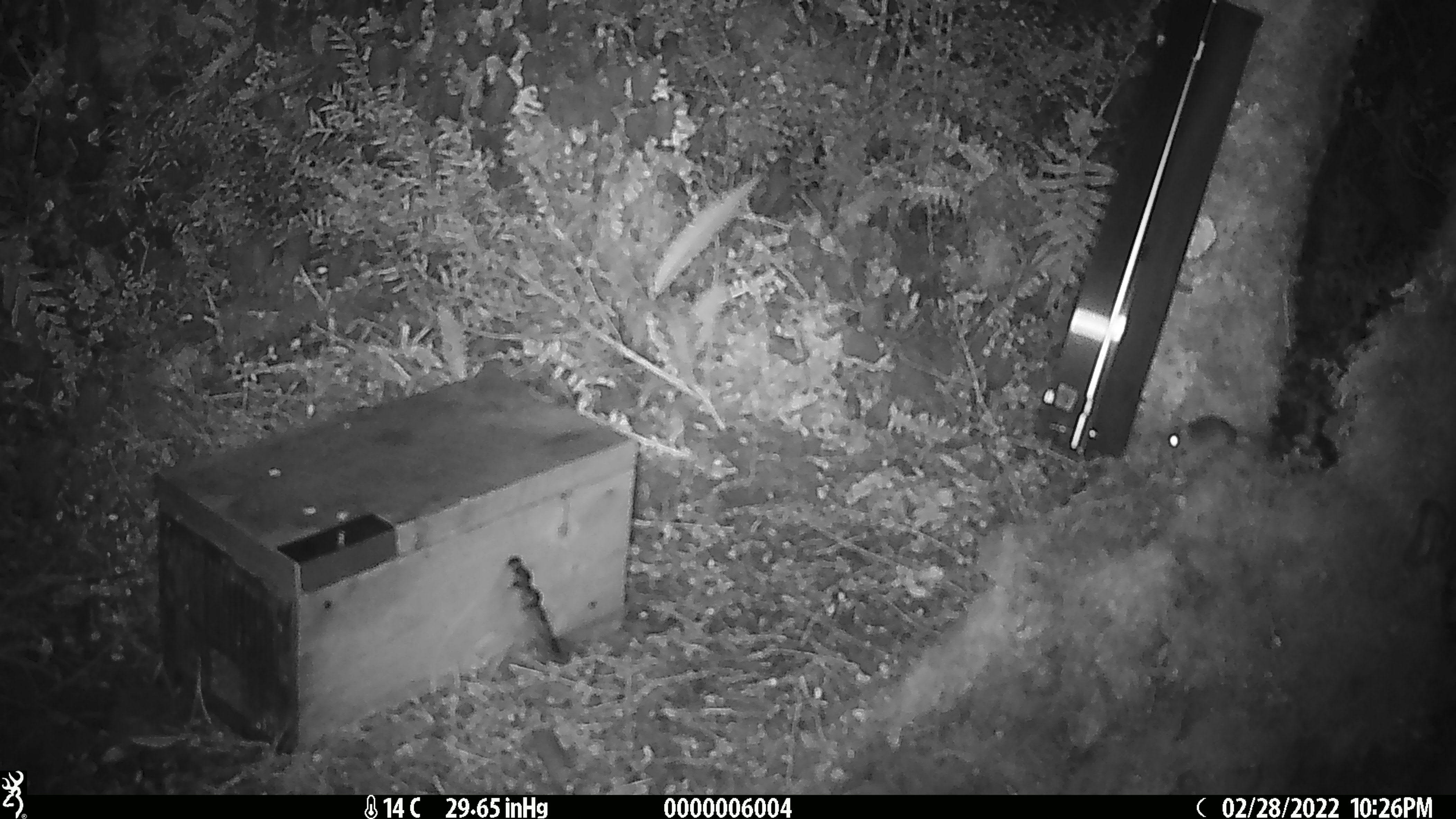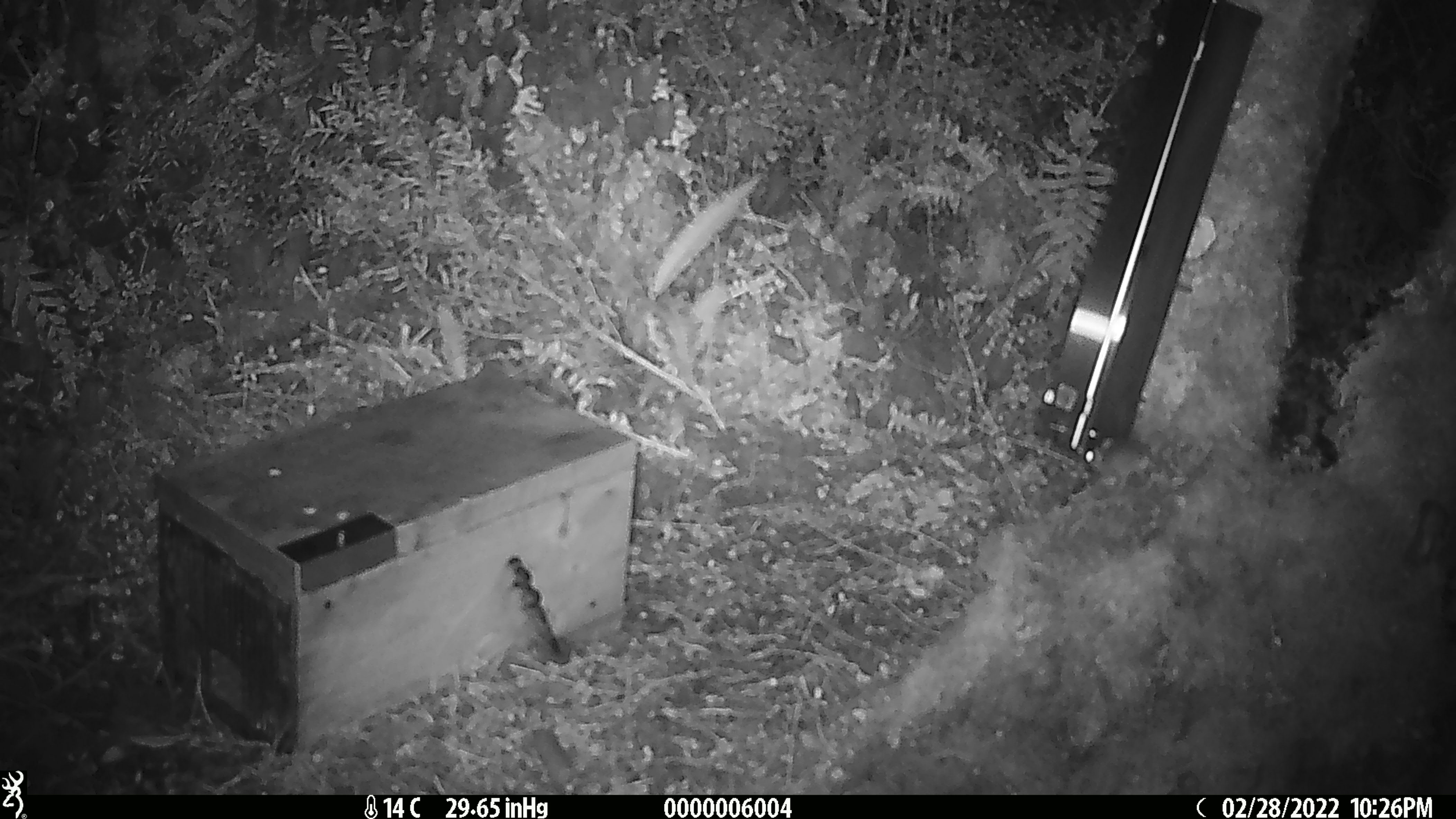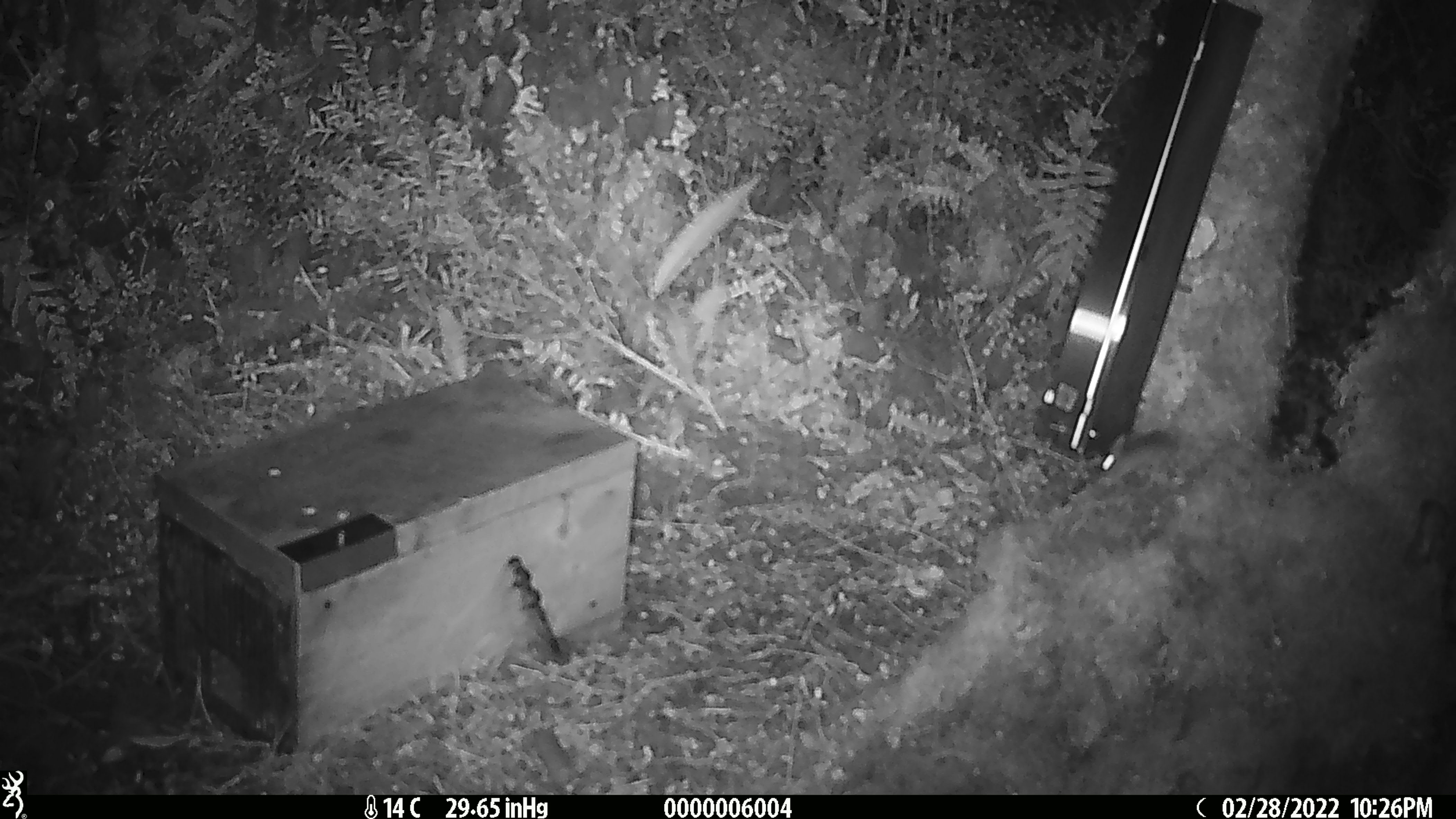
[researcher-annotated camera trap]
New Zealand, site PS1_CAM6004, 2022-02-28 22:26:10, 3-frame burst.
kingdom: Animalia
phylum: Chordata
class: Mammalia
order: Rodentia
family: Muridae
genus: Mus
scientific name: Mus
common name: mouse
Mouse (Mus).